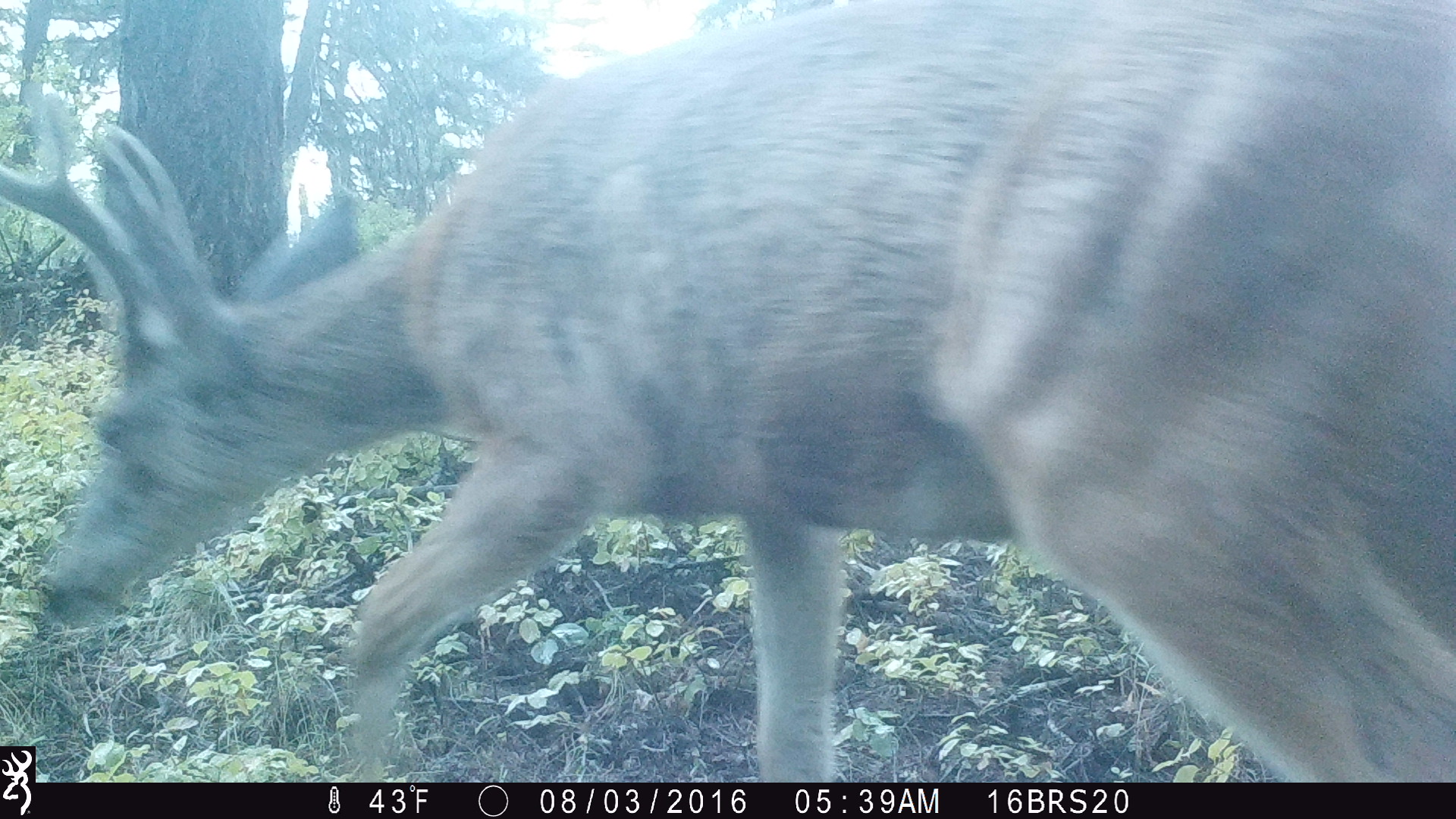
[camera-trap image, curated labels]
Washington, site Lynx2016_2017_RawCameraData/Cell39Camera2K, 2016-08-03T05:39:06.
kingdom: Animalia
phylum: Chordata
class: Mammalia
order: Artiodactyla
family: Cervidae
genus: Odocoileus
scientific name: Odocoileus hemionus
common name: mule deer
Odocoileus hemionus (mule deer). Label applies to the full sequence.